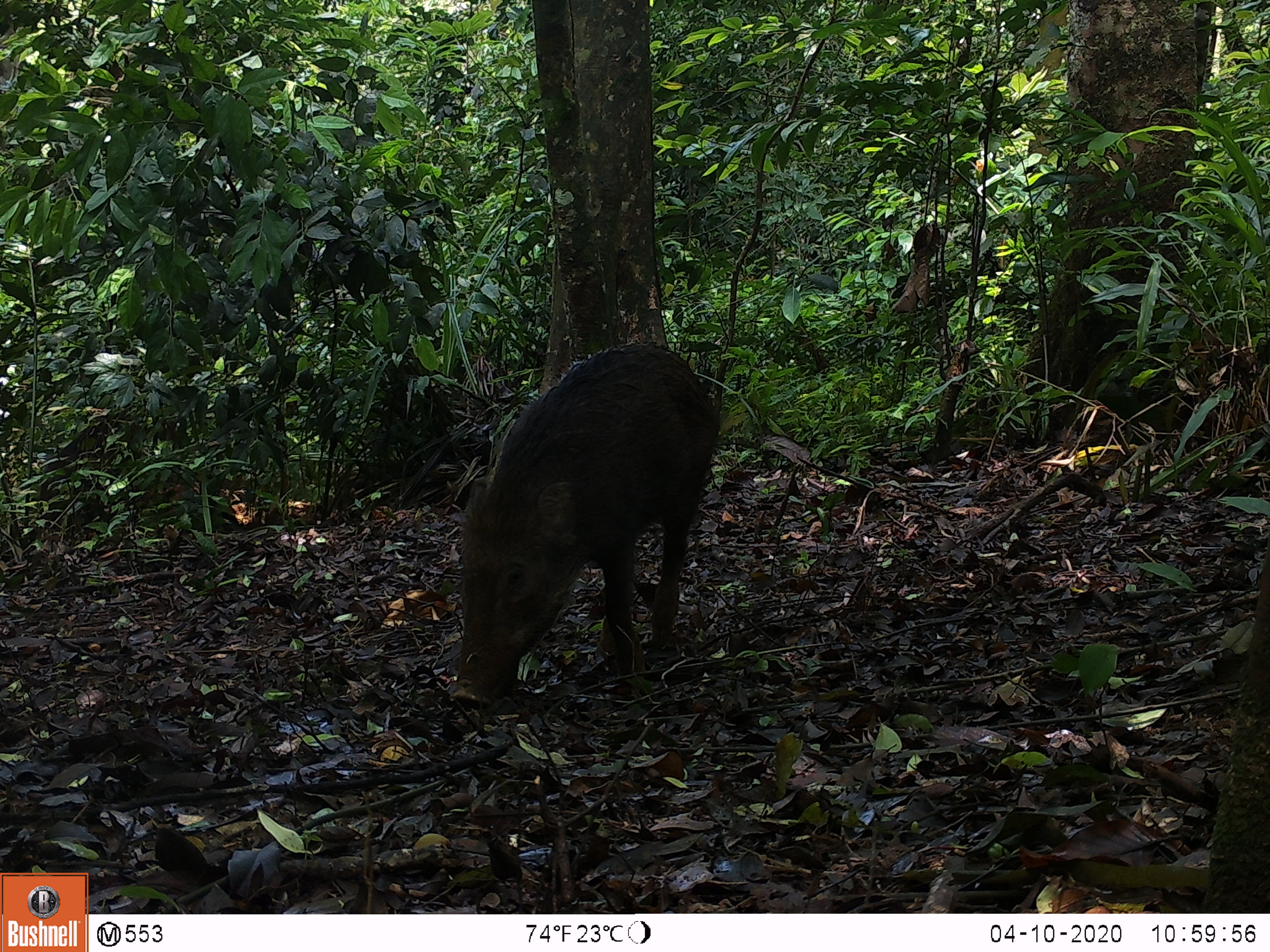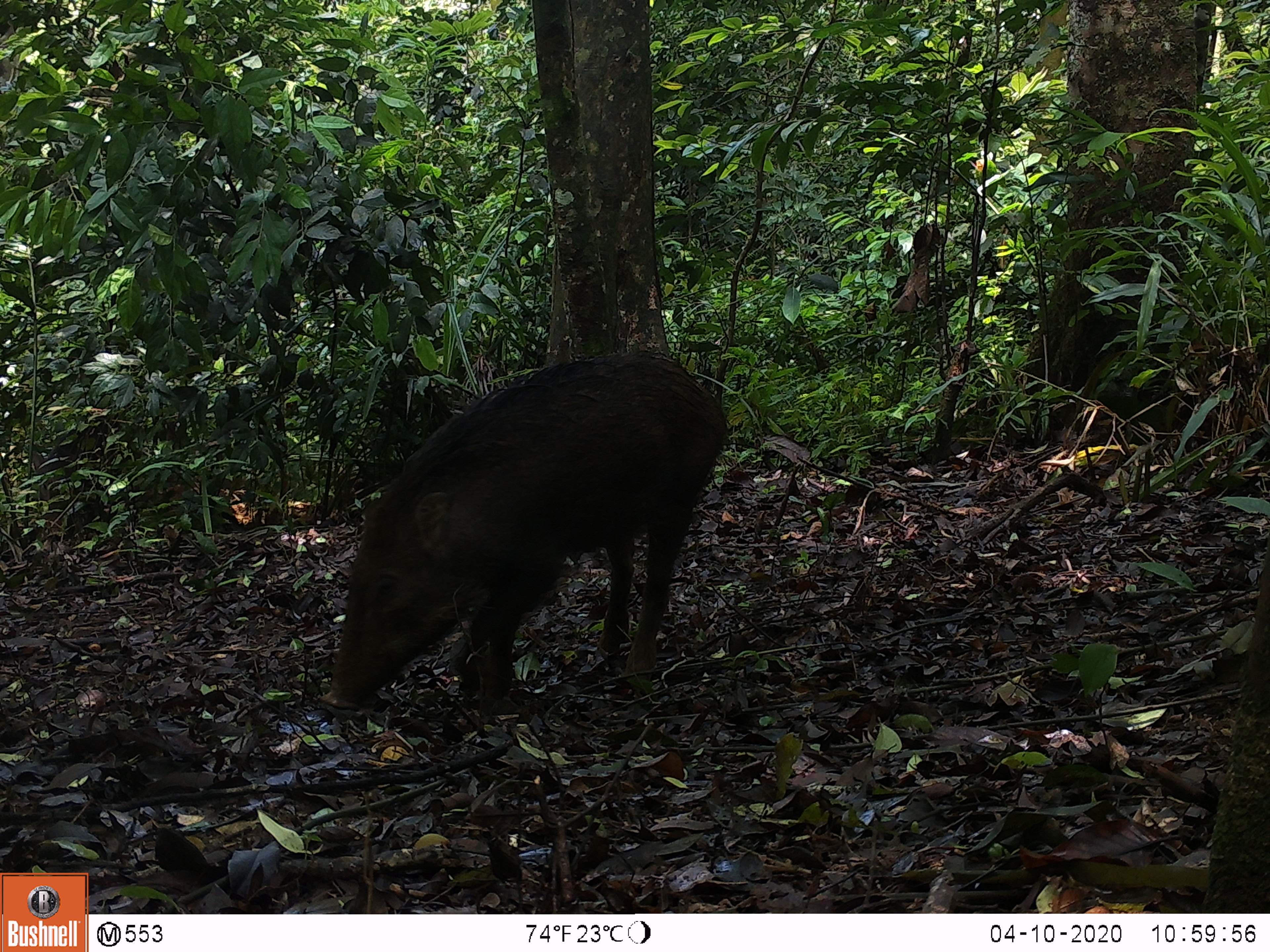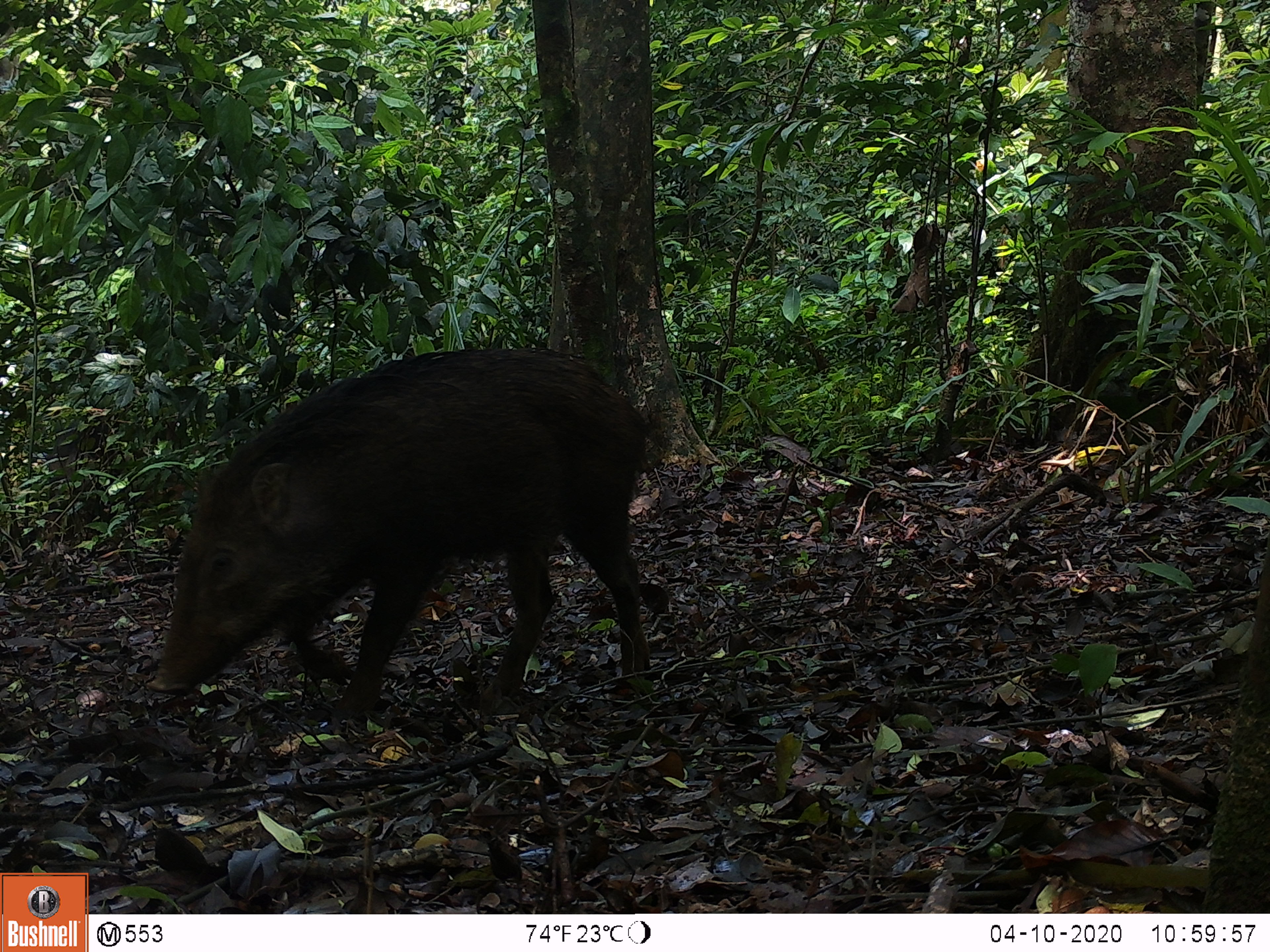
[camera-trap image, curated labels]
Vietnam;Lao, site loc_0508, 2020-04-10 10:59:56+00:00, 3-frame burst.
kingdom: Animalia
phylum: Chordata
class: Mammalia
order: Artiodactyla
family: Suidae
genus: Sus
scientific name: Sus scrofa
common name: eurasian wild pig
Eurasian wild pig (Sus scrofa). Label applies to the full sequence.